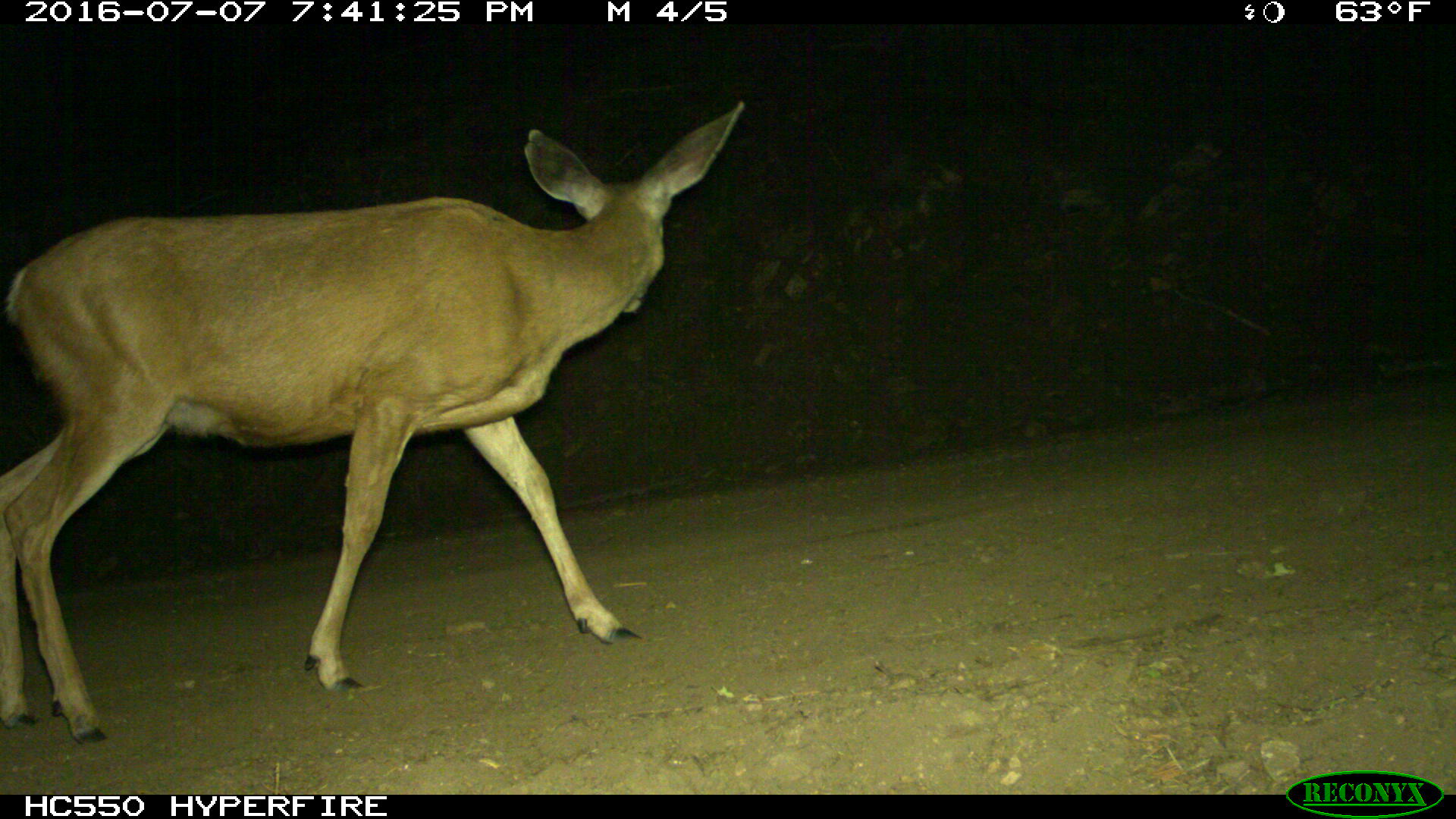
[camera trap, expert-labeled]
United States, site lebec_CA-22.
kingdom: Animalia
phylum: Chordata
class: Mammalia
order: Artiodactyla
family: Cervidae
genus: Odocoileus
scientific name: Odocoileus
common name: deer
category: unidentified deer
Unidentified deer (deer) (Odocoileus).